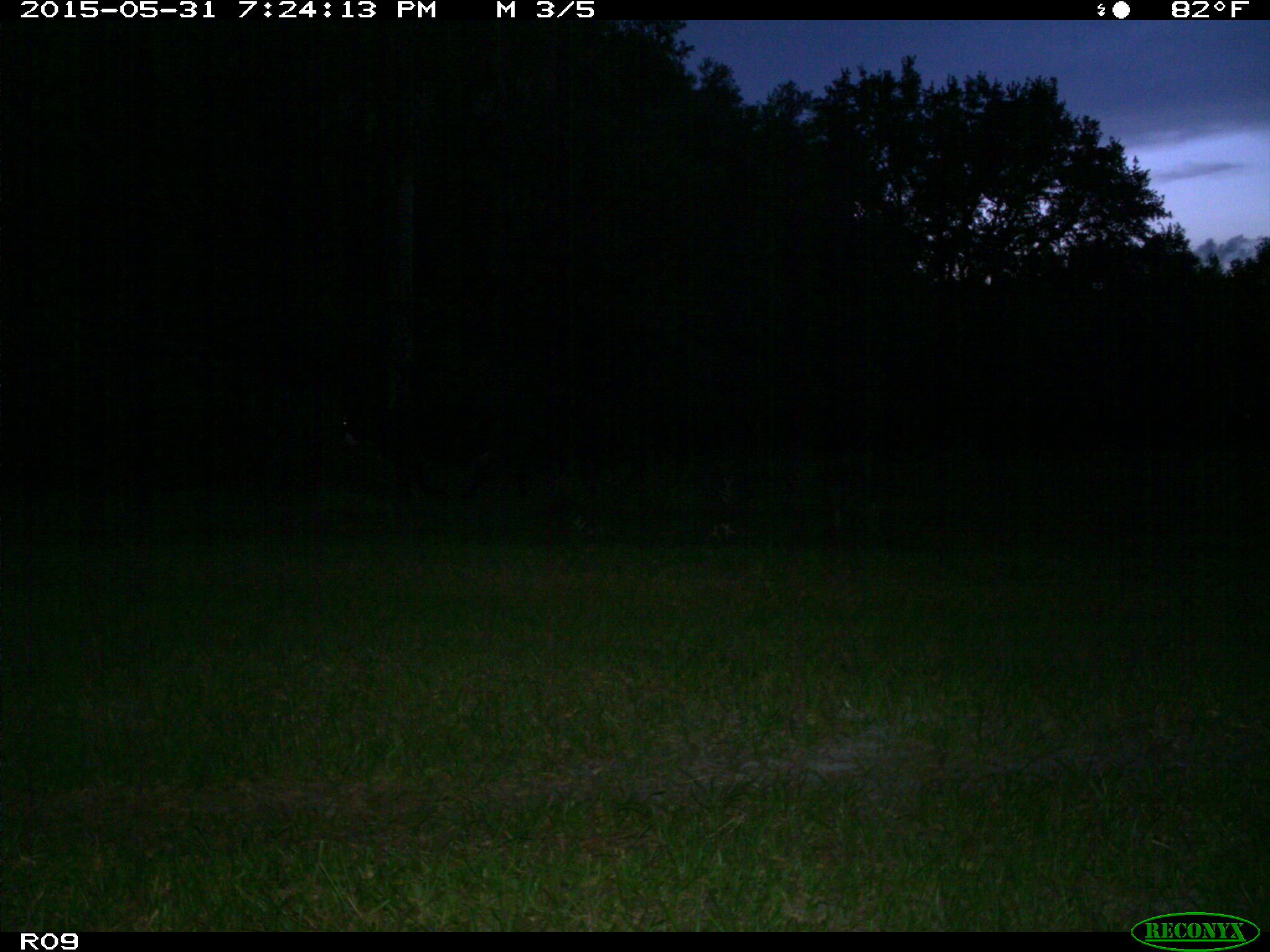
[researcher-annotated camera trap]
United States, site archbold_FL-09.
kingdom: Animalia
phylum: Chordata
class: Mammalia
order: Artiodactyla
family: Bovidae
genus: Bos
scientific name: Bos taurus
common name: domestic cow